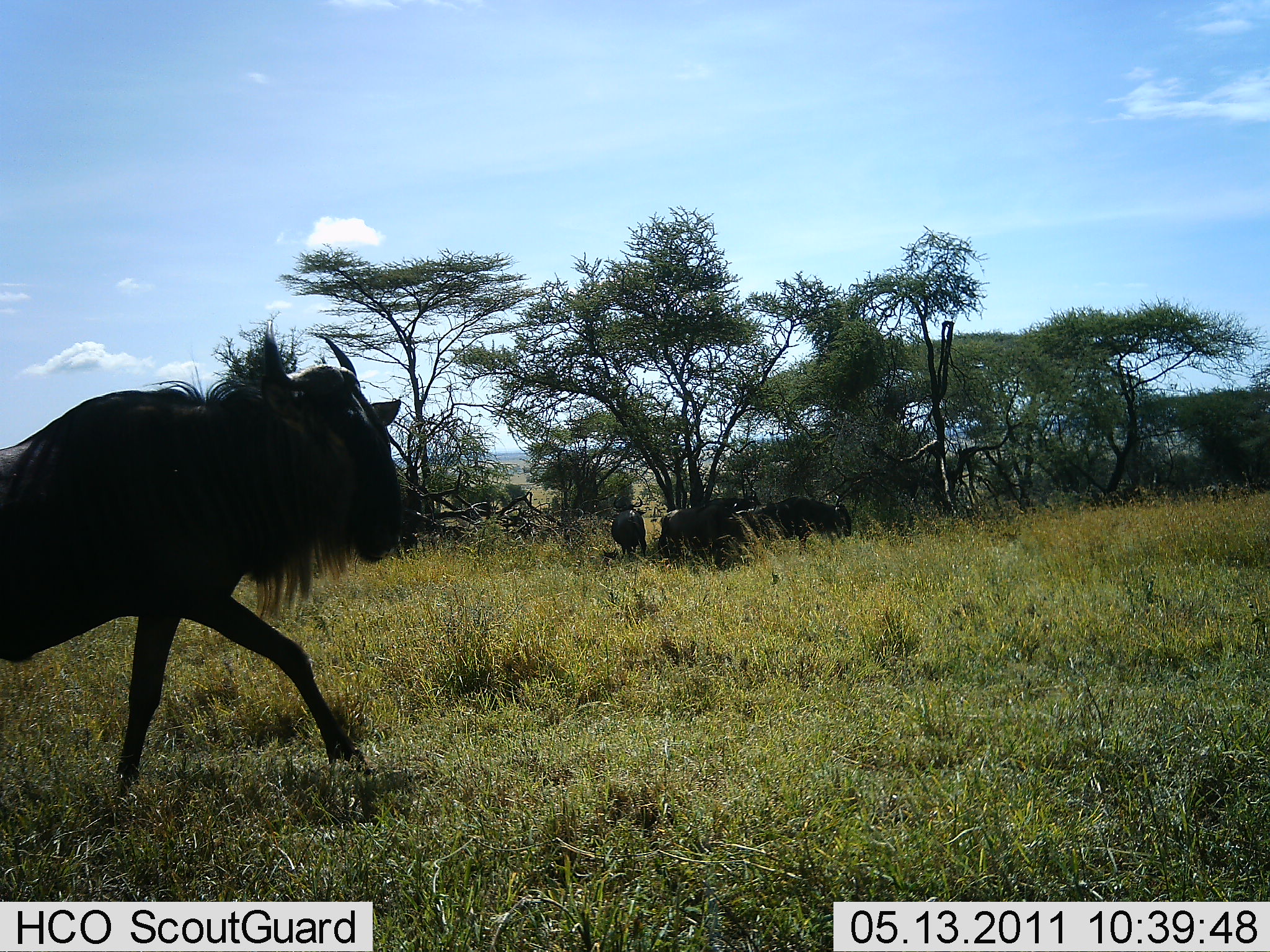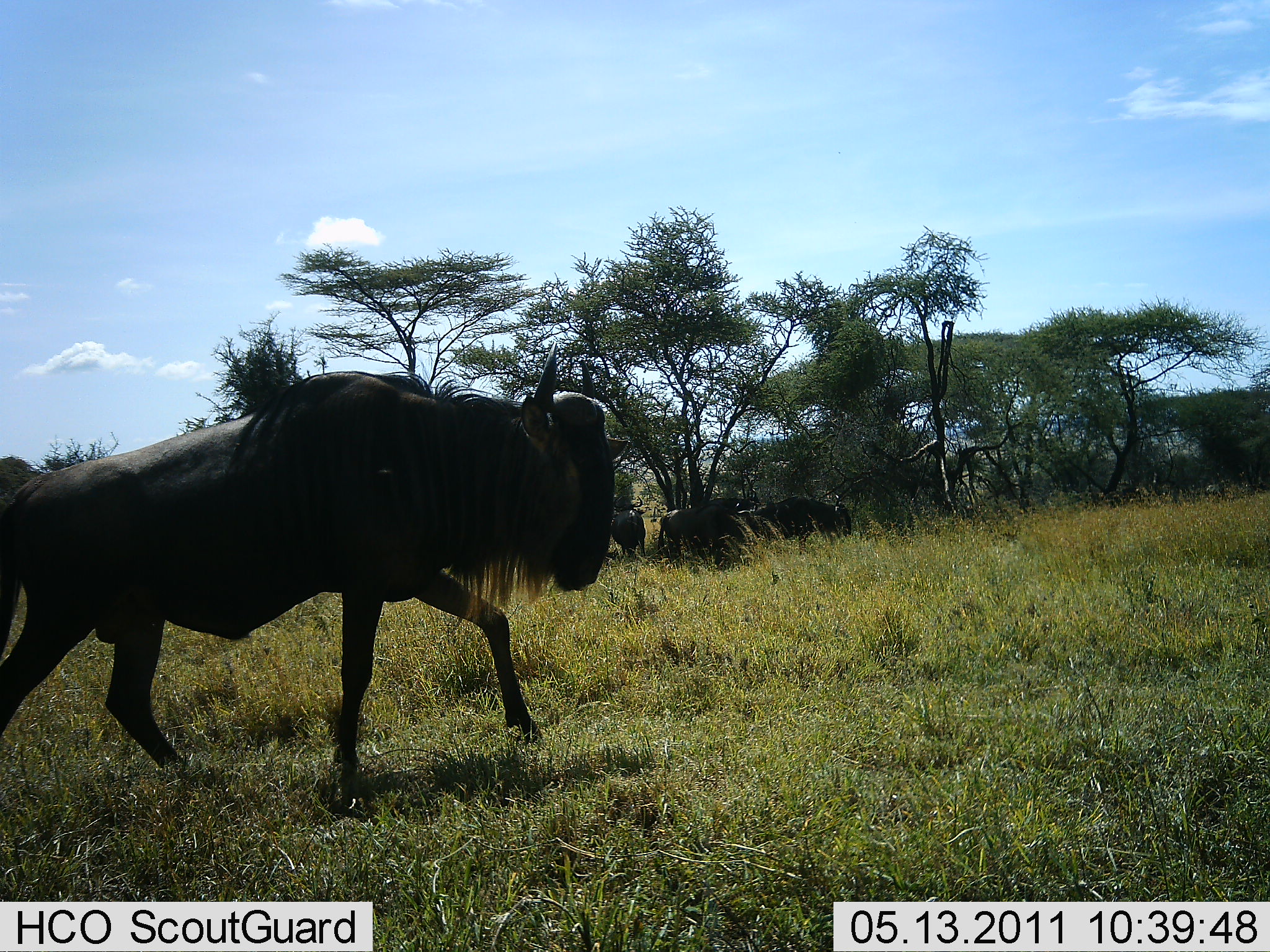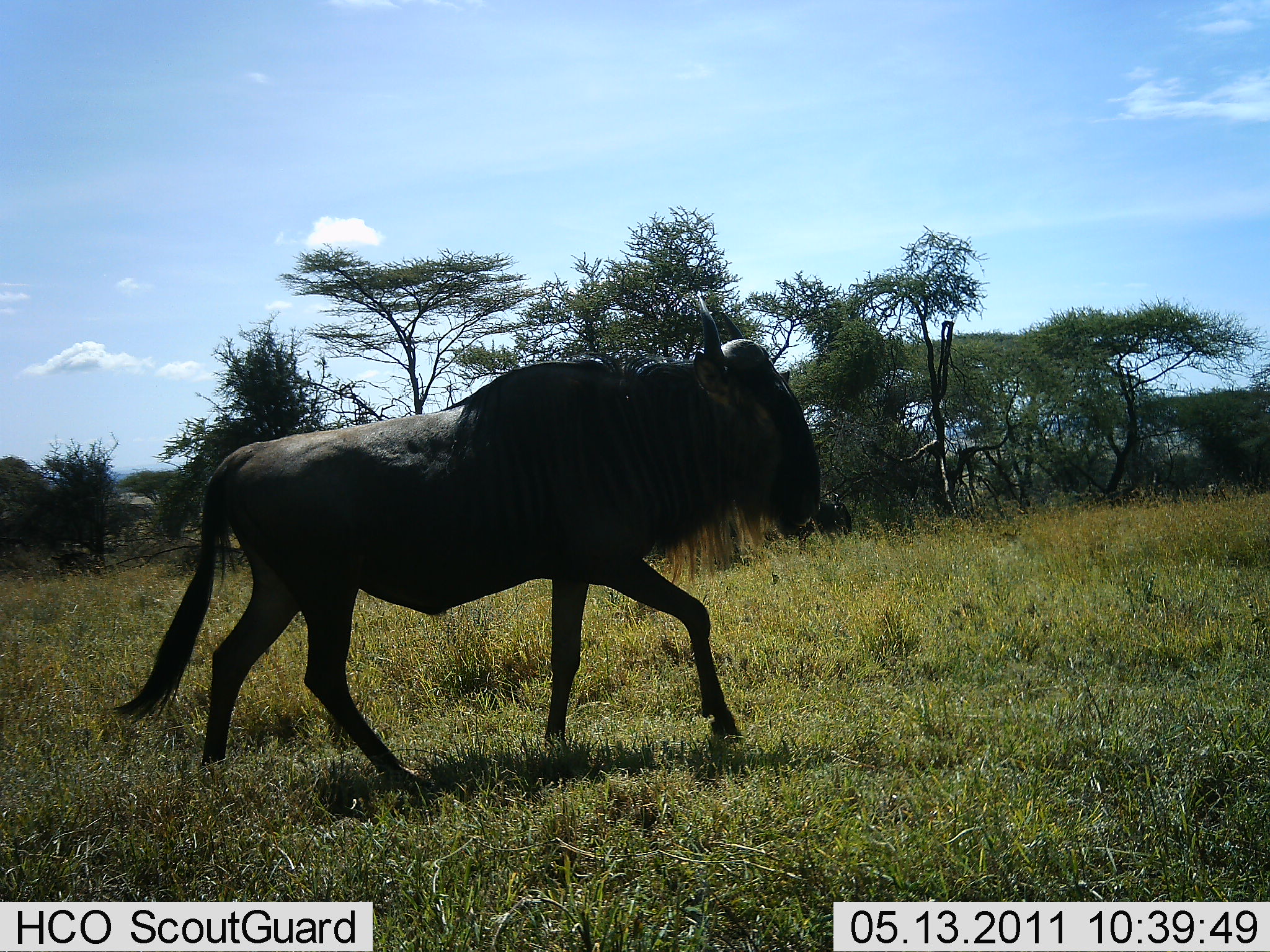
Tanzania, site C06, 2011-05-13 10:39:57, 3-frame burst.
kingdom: Animalia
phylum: Chordata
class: Mammalia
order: Artiodactyla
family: Bovidae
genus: Connochaetes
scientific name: Connochaetes taurinus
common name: blue wildebeest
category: wildebeest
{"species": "wildebeest (blue wildebeest) (Connochaetes taurinus)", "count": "4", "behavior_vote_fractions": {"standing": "43%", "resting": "21%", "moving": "100%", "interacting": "0%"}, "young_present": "0%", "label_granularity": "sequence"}